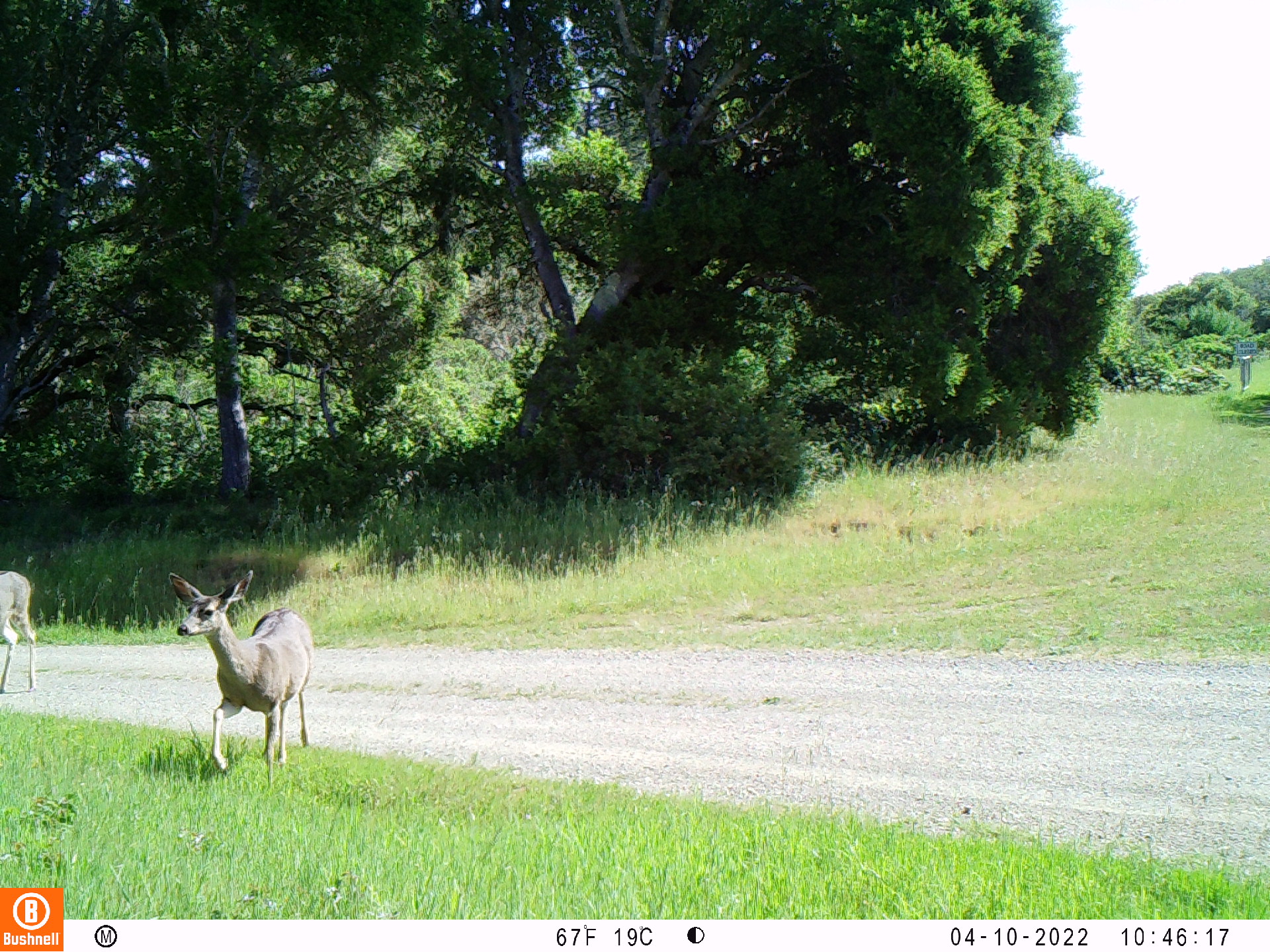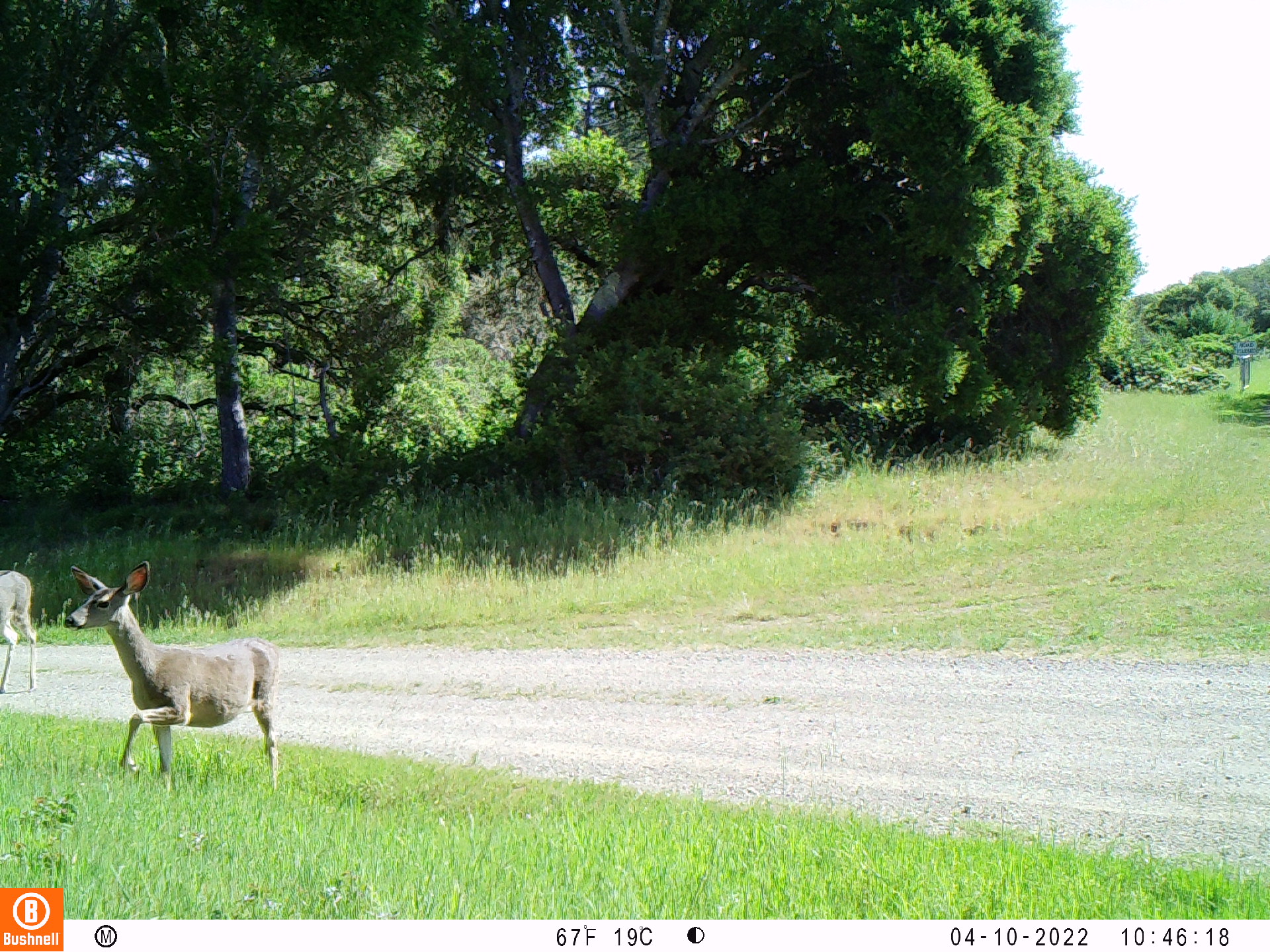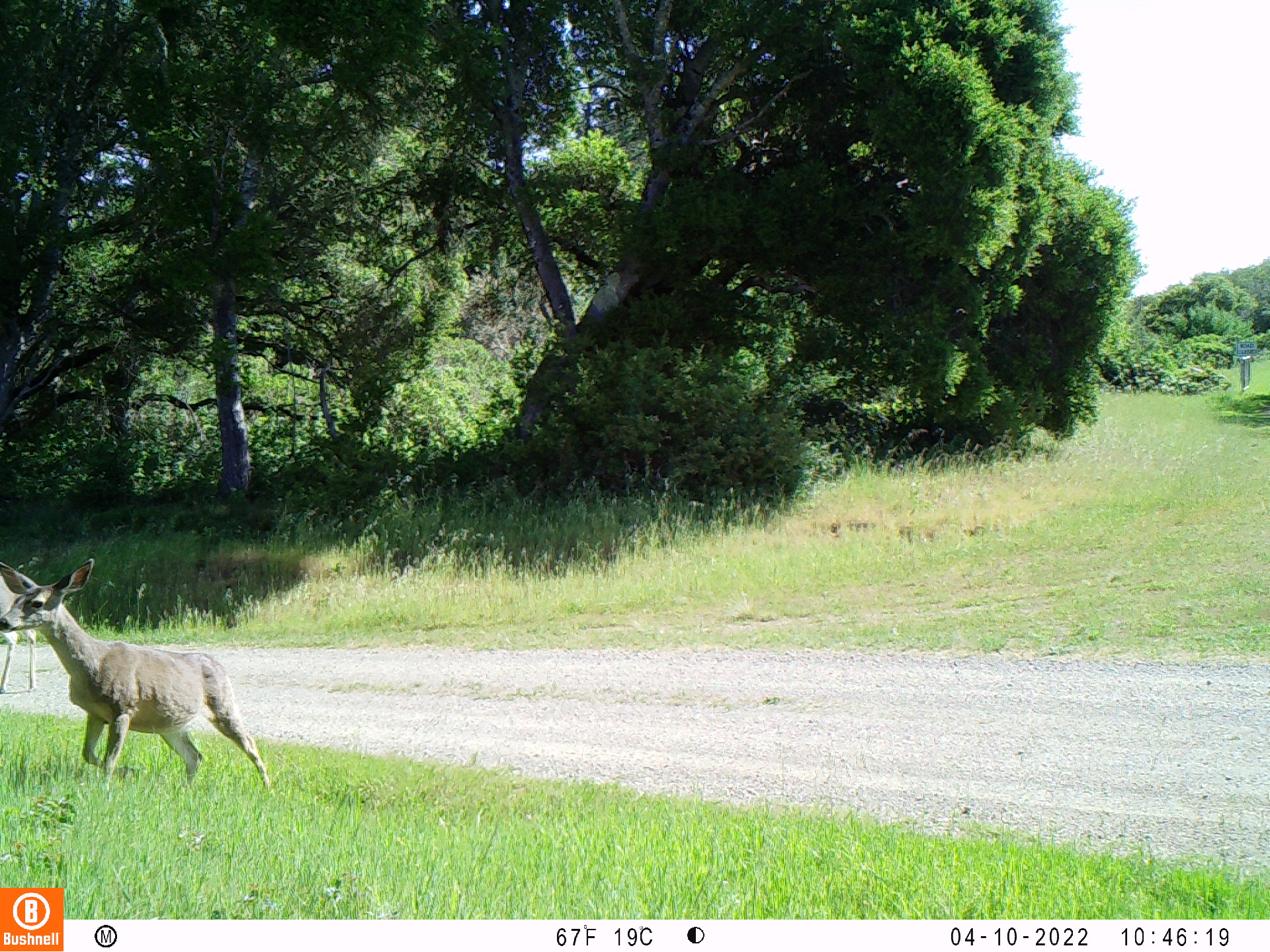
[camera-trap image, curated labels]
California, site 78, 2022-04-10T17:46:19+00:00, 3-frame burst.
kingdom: Animalia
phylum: Chordata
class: Mammalia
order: Artiodactyla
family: Cervidae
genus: Odocoileus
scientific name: Odocoileus hemionus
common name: mule deer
Mule deer (Odocoileus hemionus).